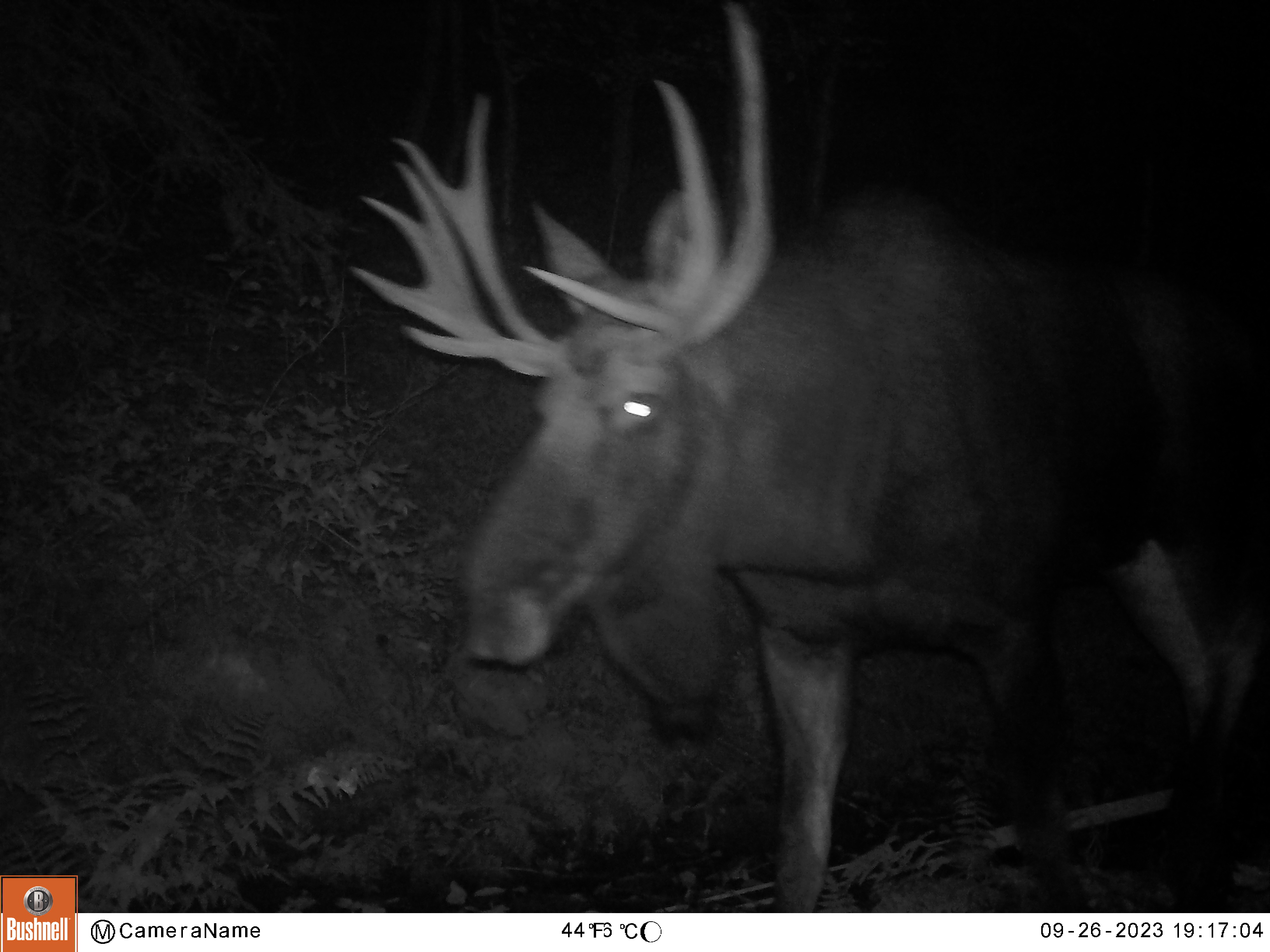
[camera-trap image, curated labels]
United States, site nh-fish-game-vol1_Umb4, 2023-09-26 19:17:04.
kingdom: Animalia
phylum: Chordata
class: Mammalia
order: Artiodactyla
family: Cervidae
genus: Alces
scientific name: Alces alces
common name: moose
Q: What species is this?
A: Moose (Alces alces).